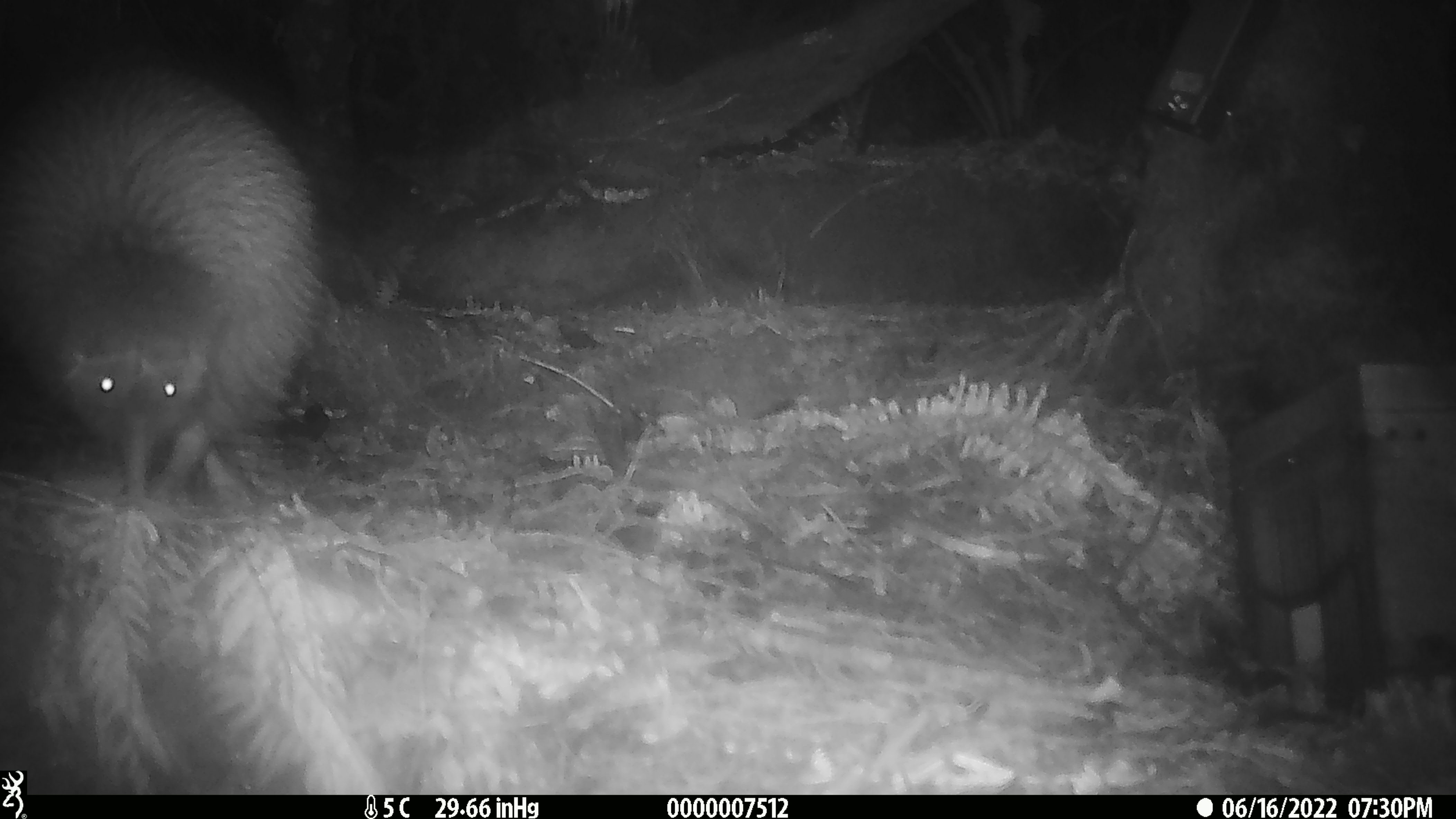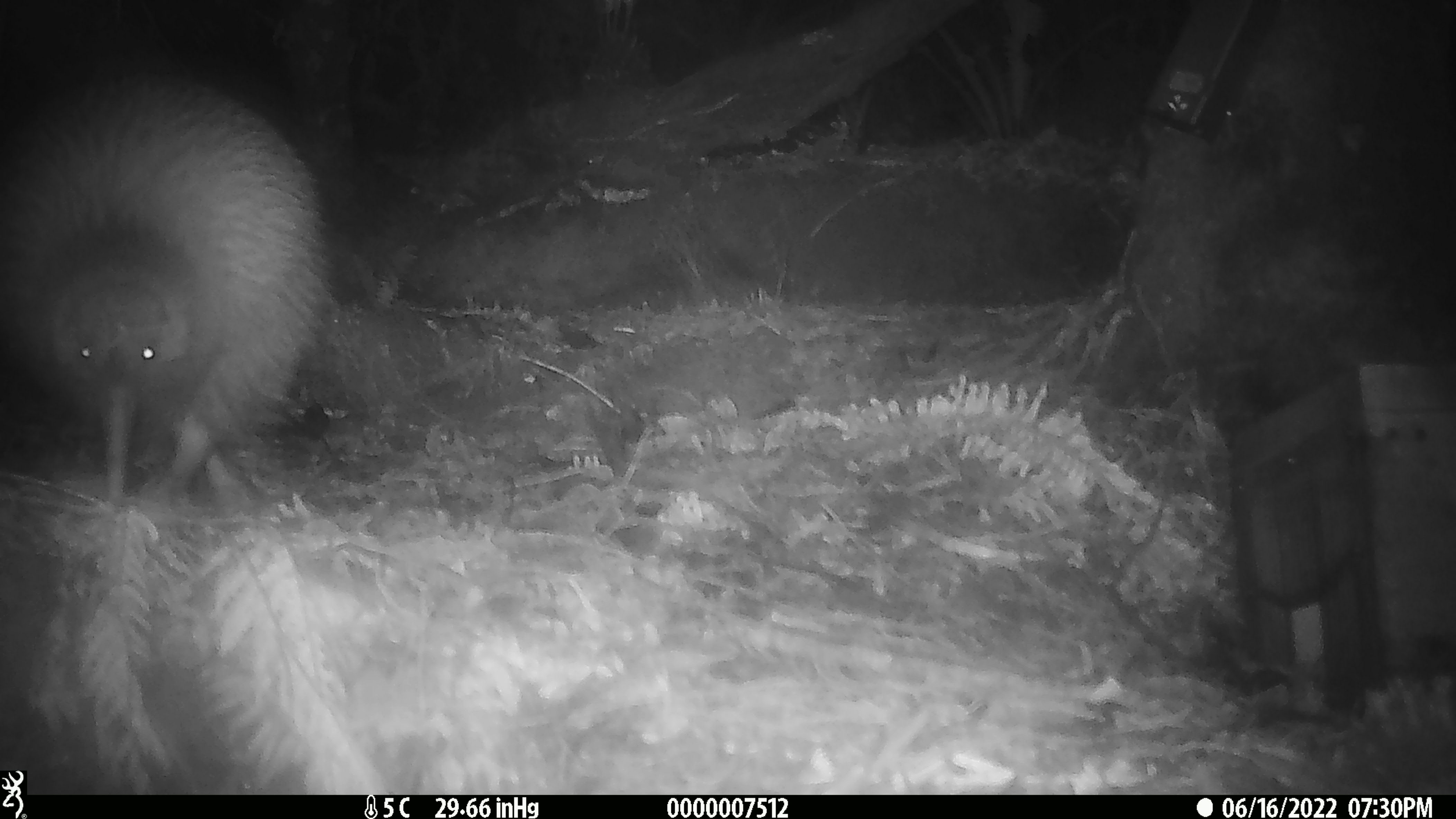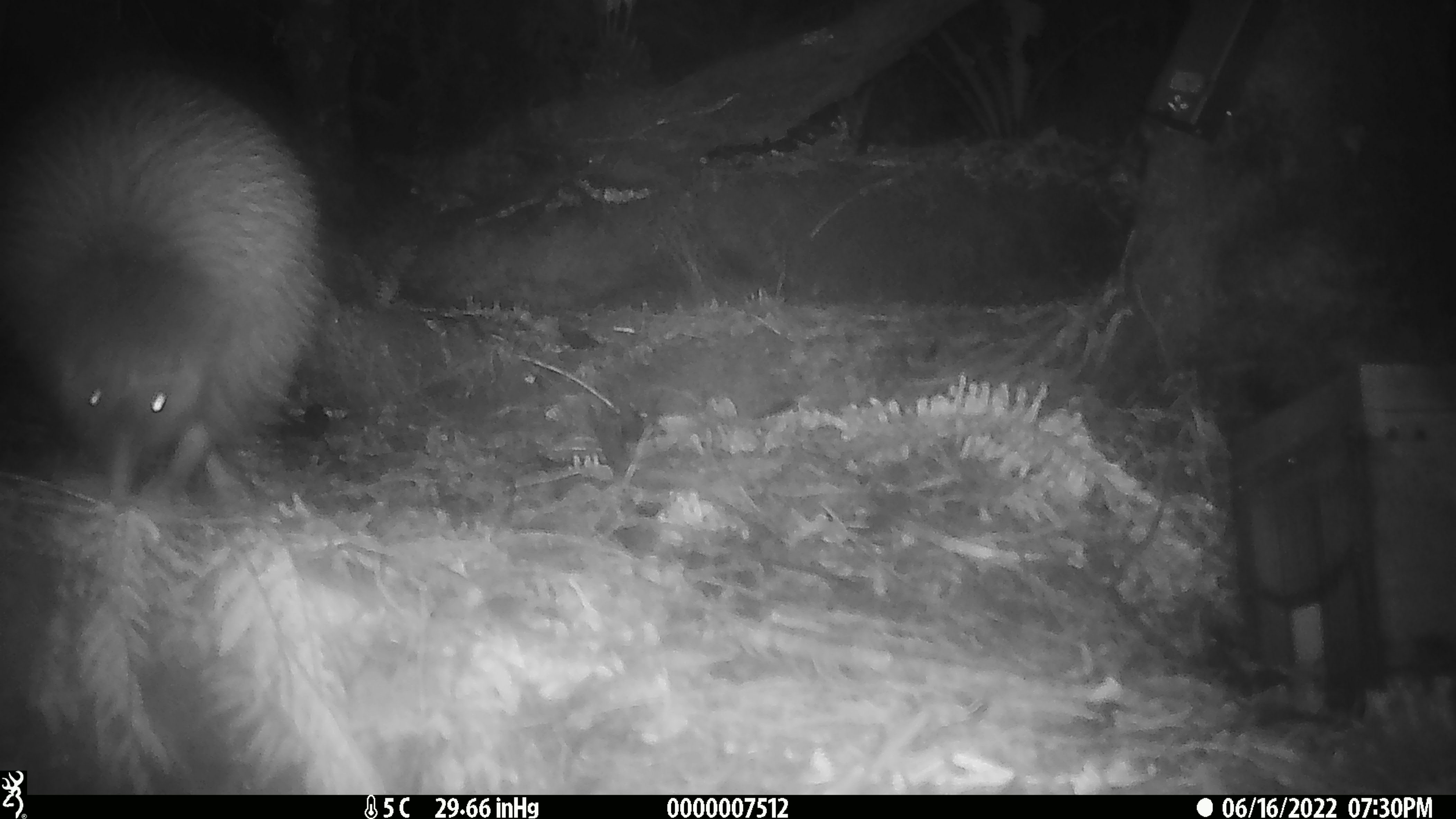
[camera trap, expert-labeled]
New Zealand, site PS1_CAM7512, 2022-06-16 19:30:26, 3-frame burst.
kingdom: Animalia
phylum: Chordata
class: Aves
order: Apterygiformes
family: Apterygidae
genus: Apteryx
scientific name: Apteryx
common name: kiwi